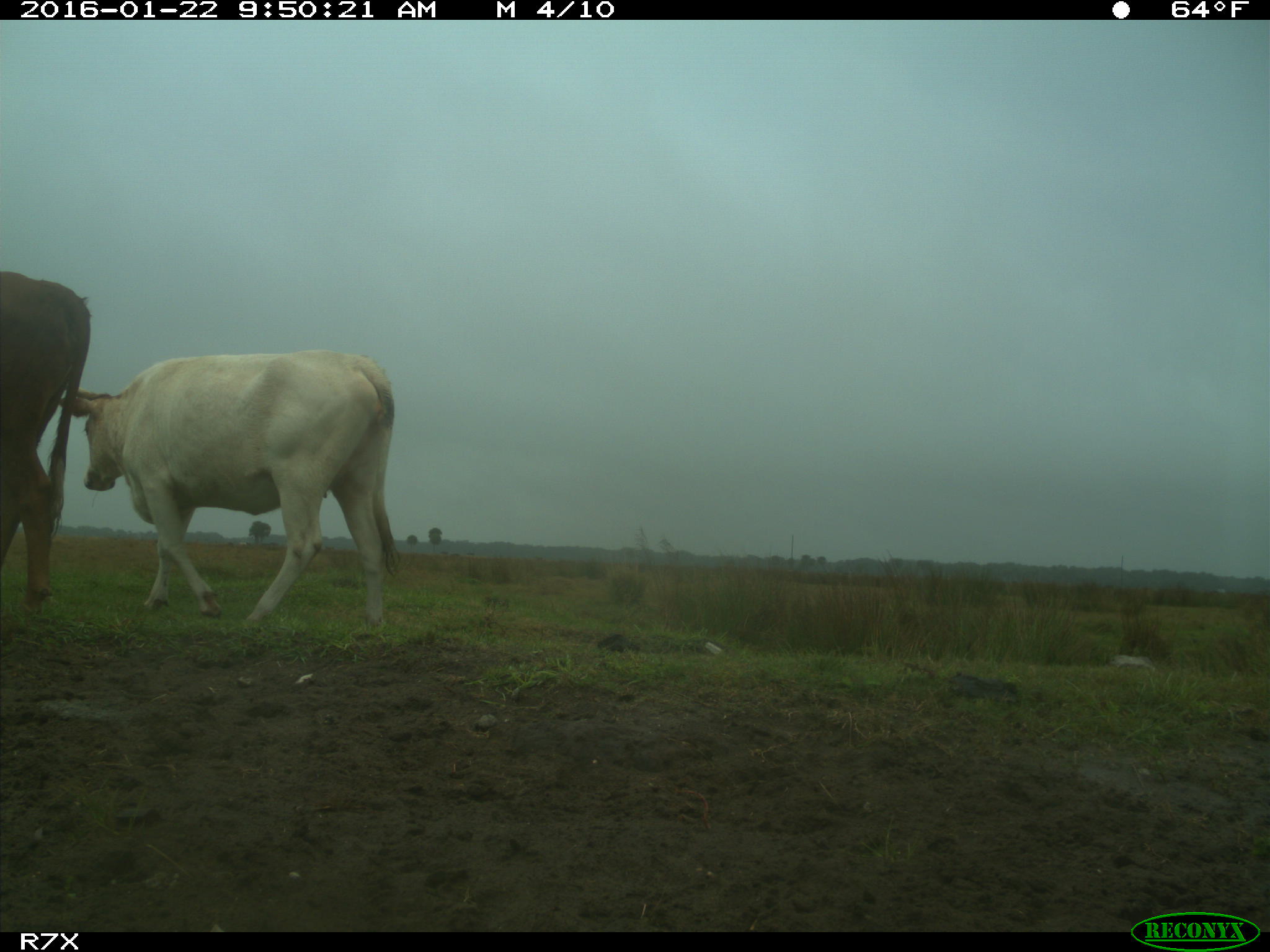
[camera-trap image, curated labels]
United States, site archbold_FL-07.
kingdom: Animalia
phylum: Chordata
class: Mammalia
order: Artiodactyla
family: Bovidae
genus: Bos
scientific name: Bos taurus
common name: domestic cow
Bos taurus (domestic cow).